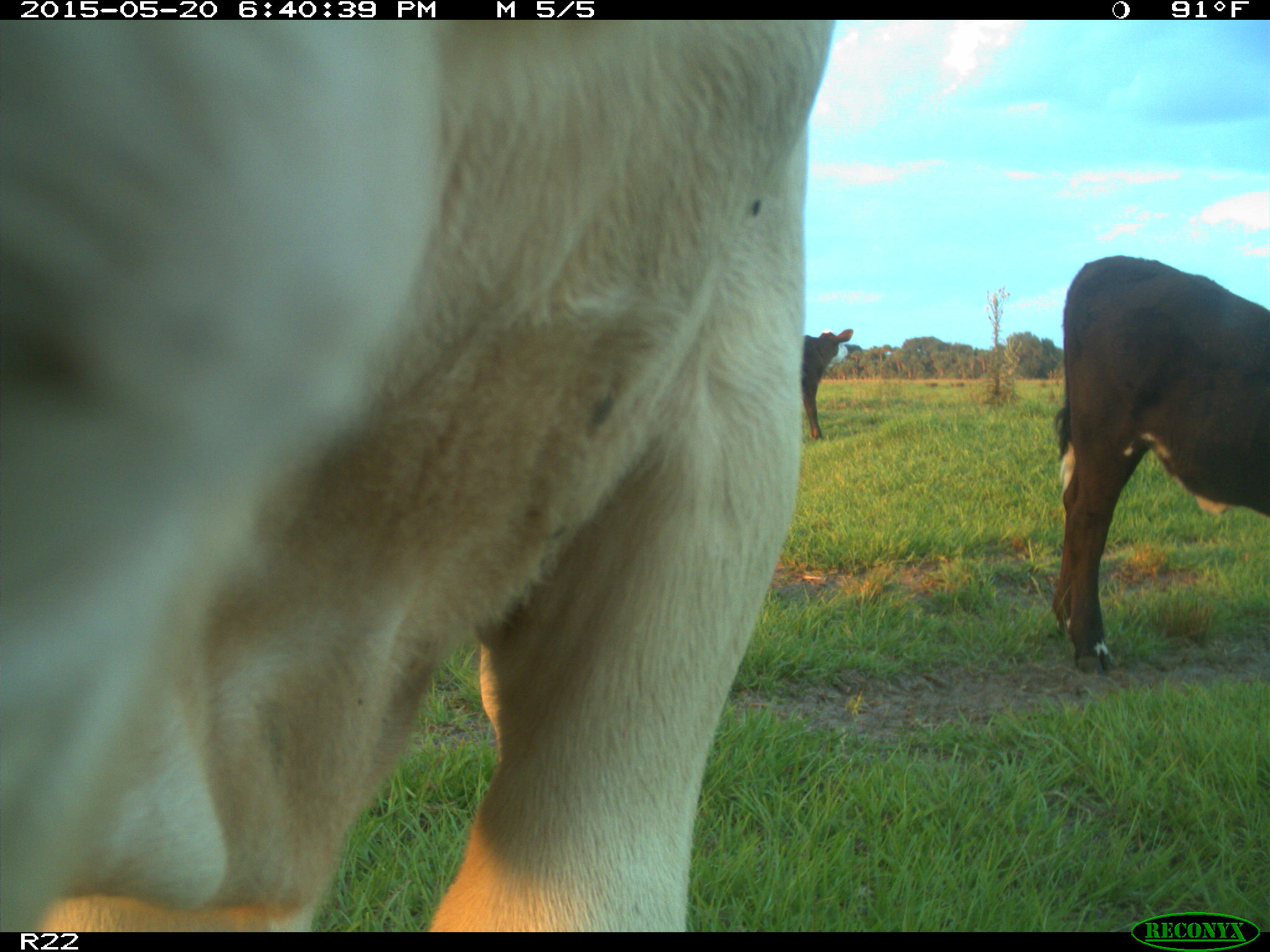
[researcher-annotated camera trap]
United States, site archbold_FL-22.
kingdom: Animalia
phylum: Chordata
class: Mammalia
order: Artiodactyla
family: Bovidae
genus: Bos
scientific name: Bos taurus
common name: domestic cow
Bos taurus (domestic cow).